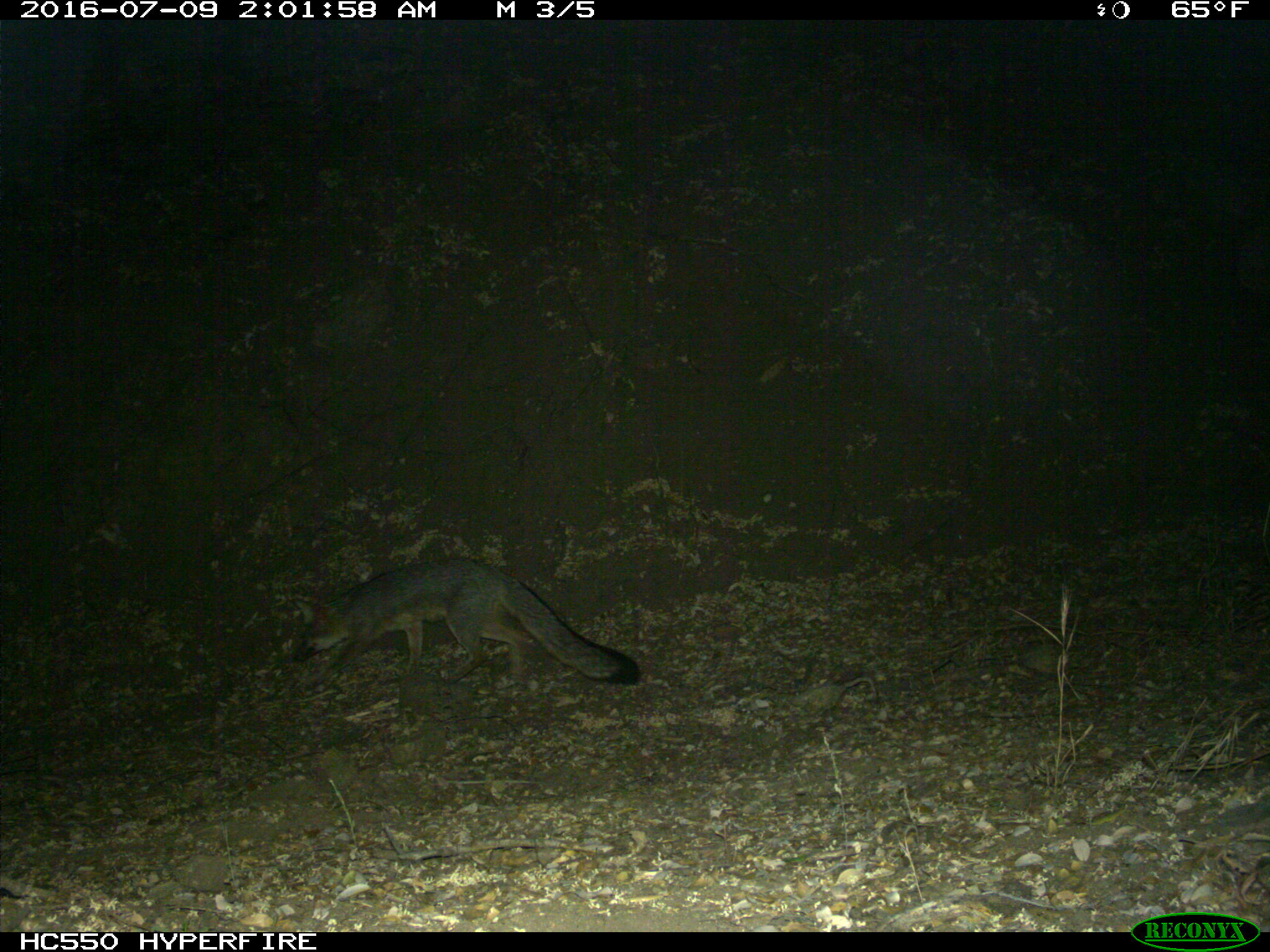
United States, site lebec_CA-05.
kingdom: Animalia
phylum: Chordata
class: Mammalia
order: Carnivora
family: Canidae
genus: Urocyon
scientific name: Urocyon cinereoargenteus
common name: gray fox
Urocyon cinereoargenteus (gray fox).